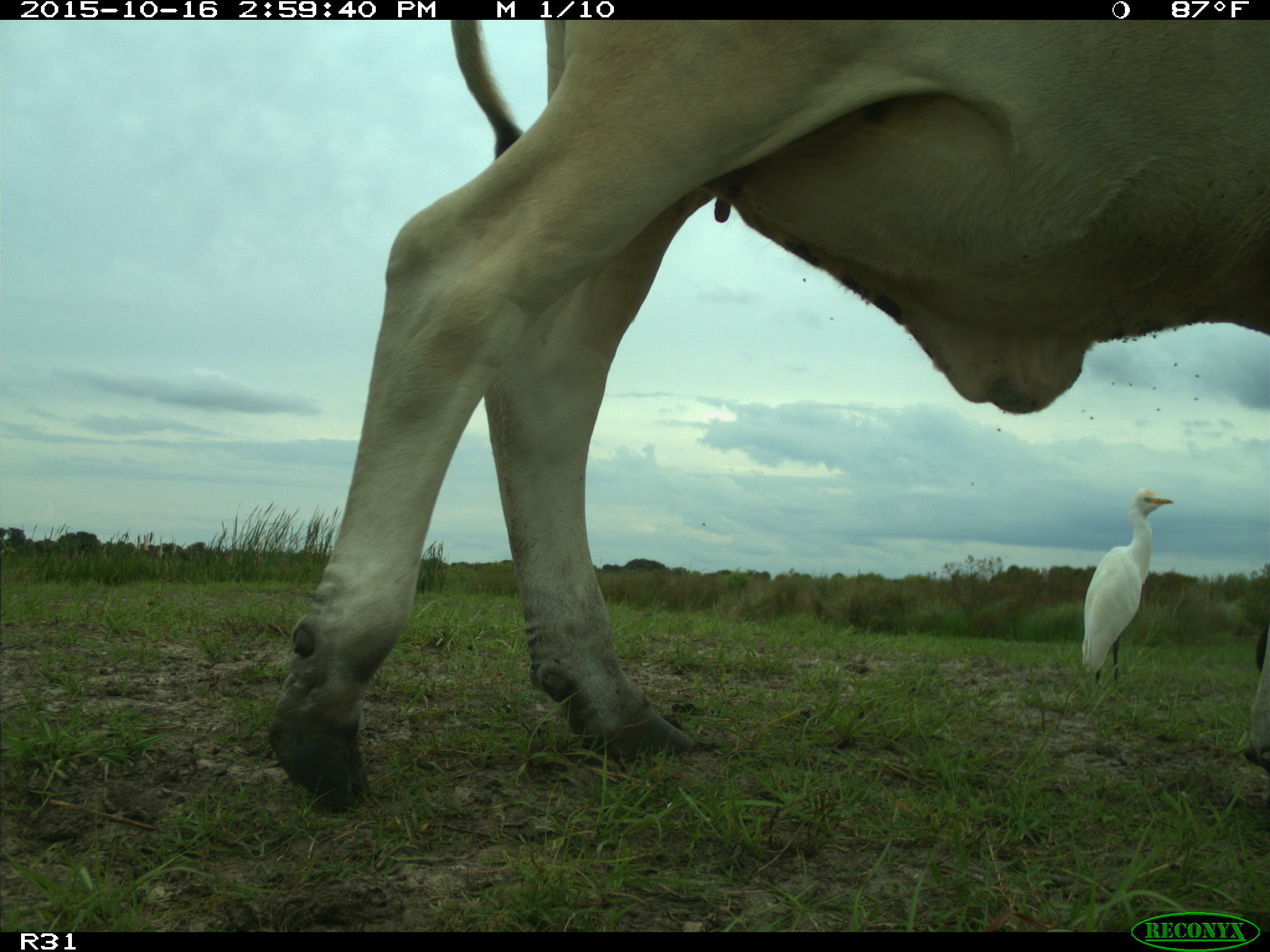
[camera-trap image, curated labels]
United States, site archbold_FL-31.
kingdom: Animalia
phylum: Chordata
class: Mammalia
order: Artiodactyla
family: Bovidae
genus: Bos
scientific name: Bos taurus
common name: domestic cow